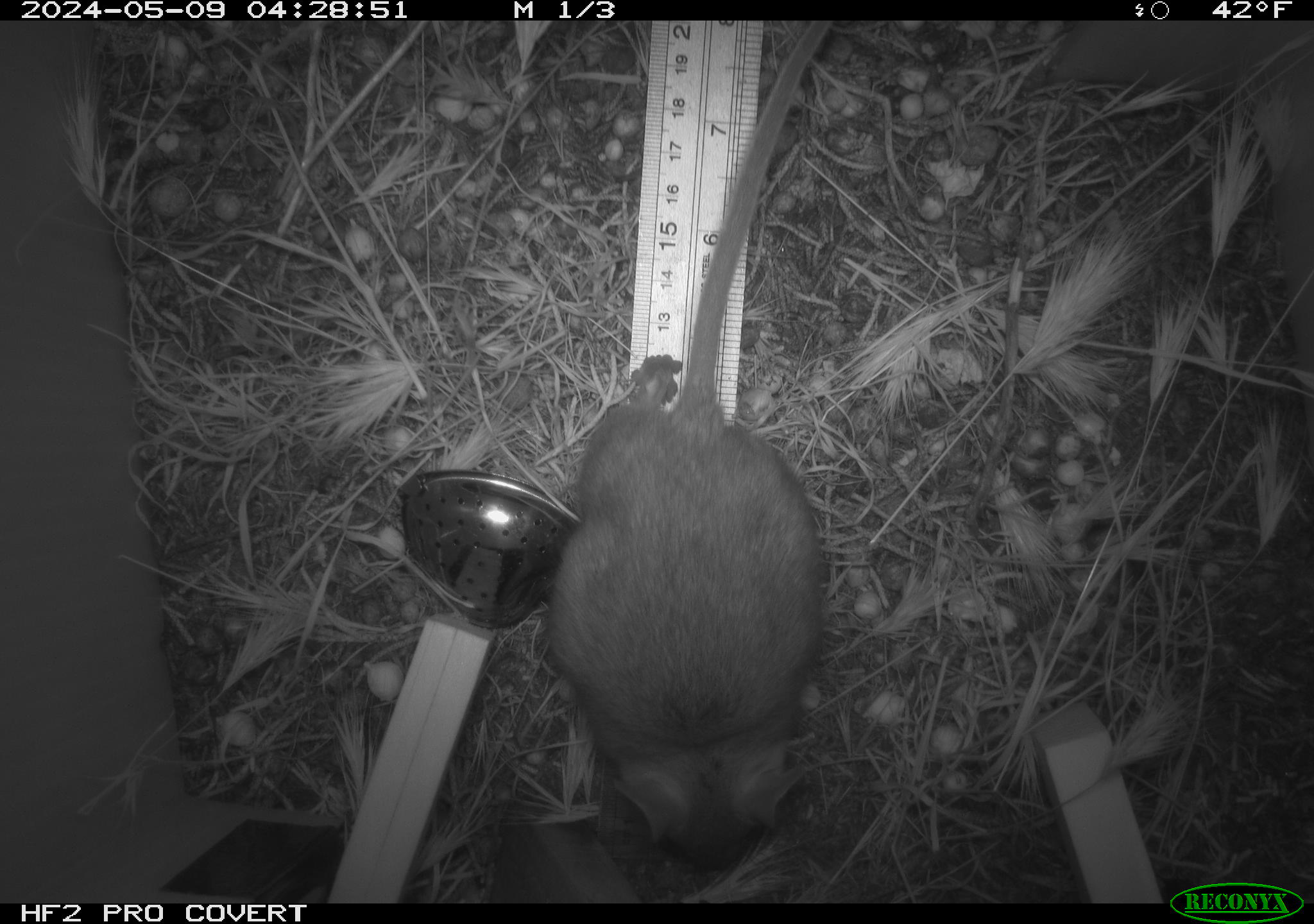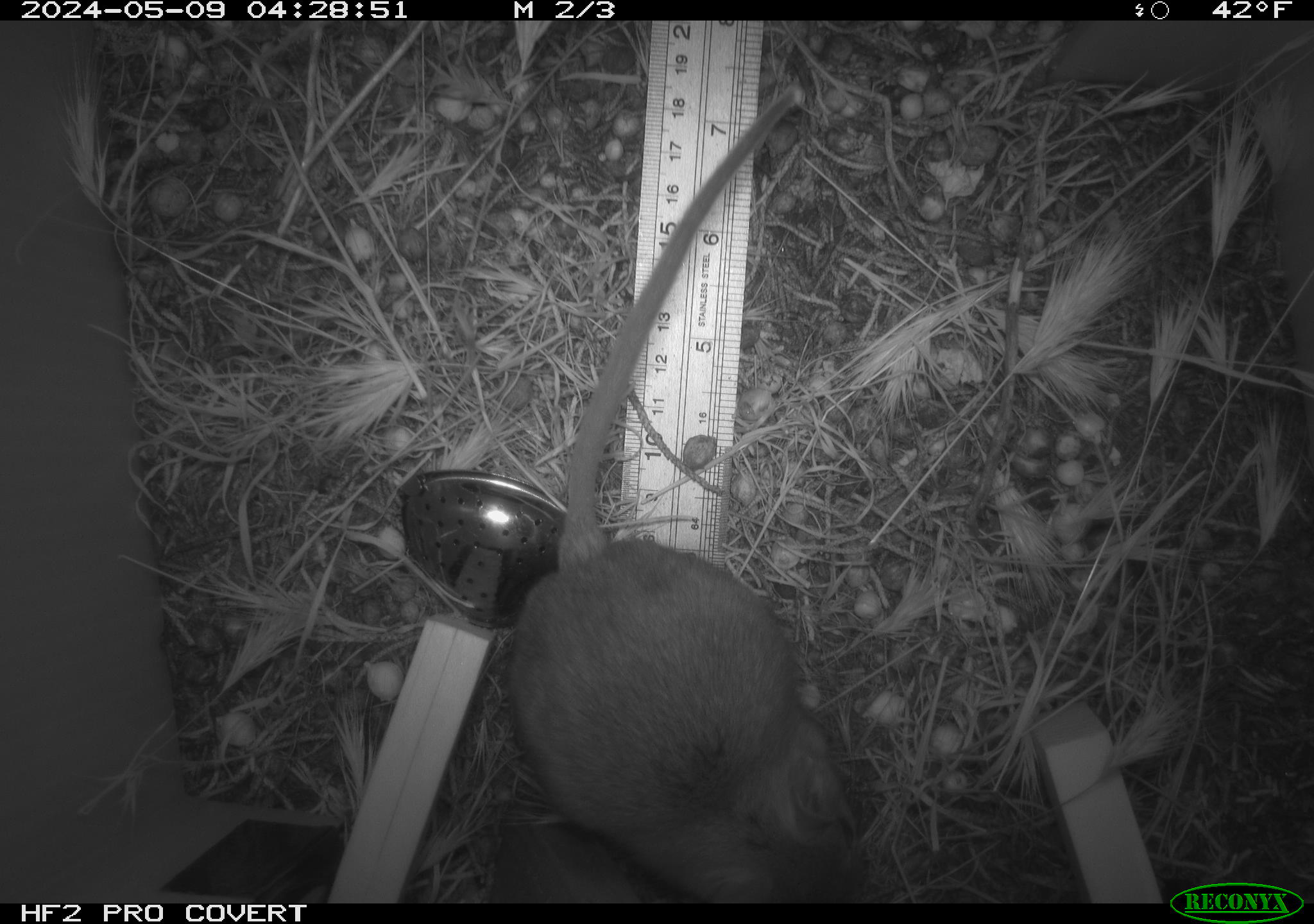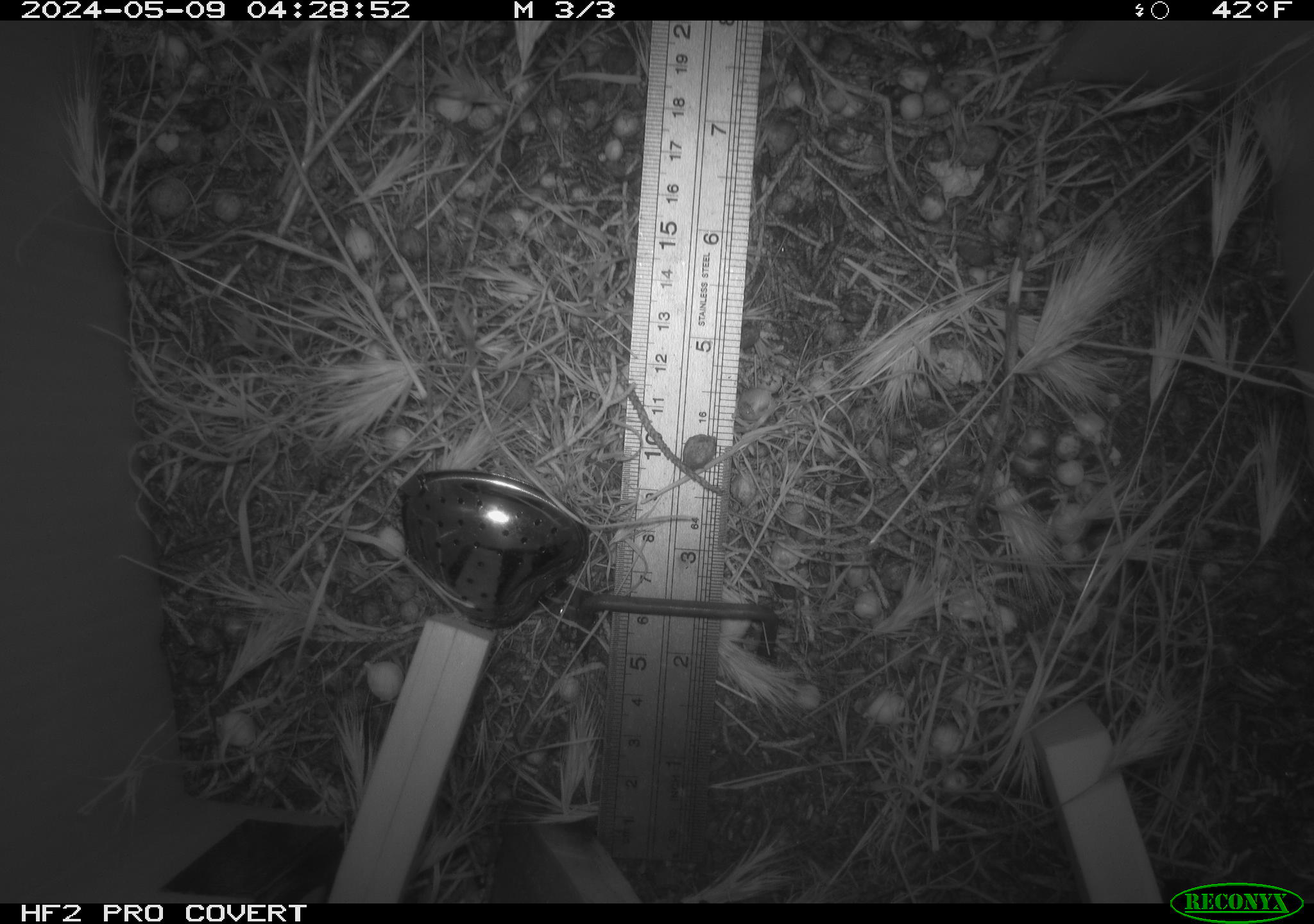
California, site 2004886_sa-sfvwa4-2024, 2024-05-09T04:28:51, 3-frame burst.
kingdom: Animalia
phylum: Chordata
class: Mammalia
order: Rodentia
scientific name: Rodentia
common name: mouse species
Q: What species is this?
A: Mouse species (Rodentia).